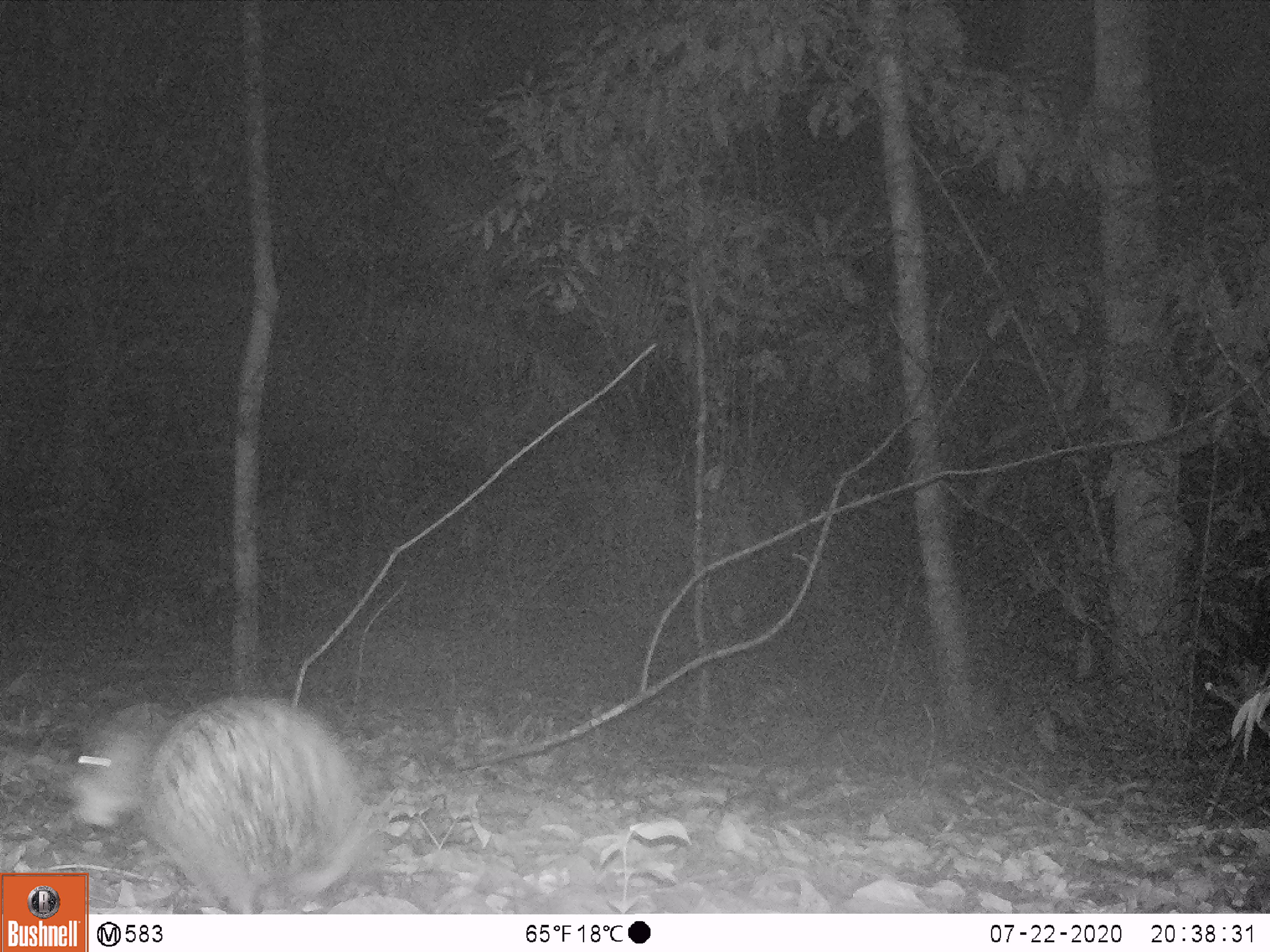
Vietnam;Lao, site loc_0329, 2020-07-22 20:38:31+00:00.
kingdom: Animalia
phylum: Chordata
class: Mammalia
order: Rodentia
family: Hystricidae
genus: Atherurus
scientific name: Atherurus macrourus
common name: asiatic brush-tailed porcupine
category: asiatic brush tailed porcupine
Asiatic brush tailed porcupine (asiatic brush-tailed porcupine) (Atherurus macrourus). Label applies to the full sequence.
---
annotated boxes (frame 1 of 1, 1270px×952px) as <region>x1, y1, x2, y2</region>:
asiatic brush tailed porcupine: <region>70, 693, 376, 914</region>